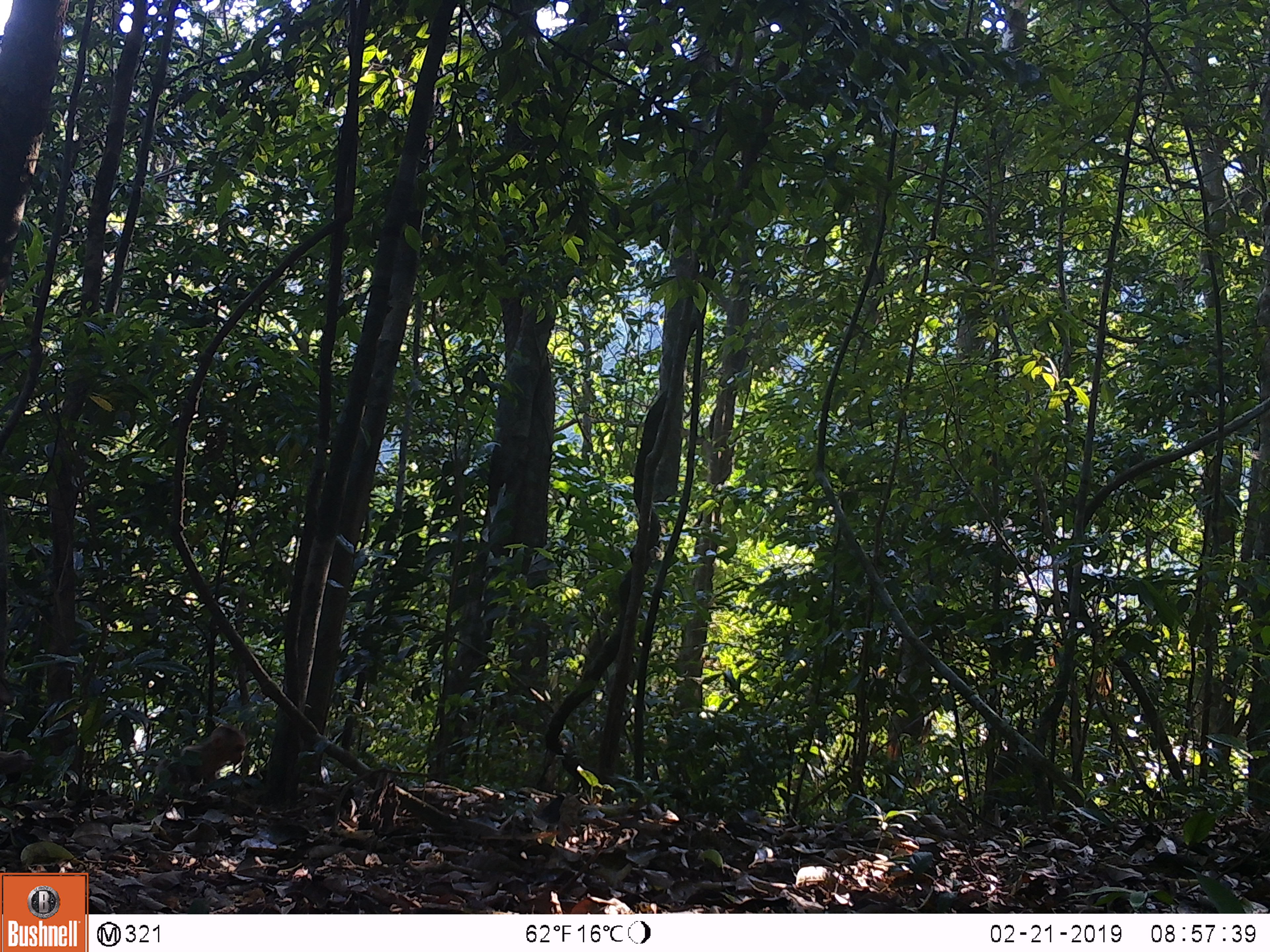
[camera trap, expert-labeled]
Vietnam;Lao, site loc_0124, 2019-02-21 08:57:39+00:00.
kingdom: Animalia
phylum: Chordata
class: Mammalia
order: Primates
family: Cercopithecidae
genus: Macaca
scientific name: Macaca nemestrina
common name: pig-tailed macaque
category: pig tailed macaque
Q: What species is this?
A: Pig tailed macaque (pig-tailed macaque) (Macaca nemestrina).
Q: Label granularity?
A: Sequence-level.